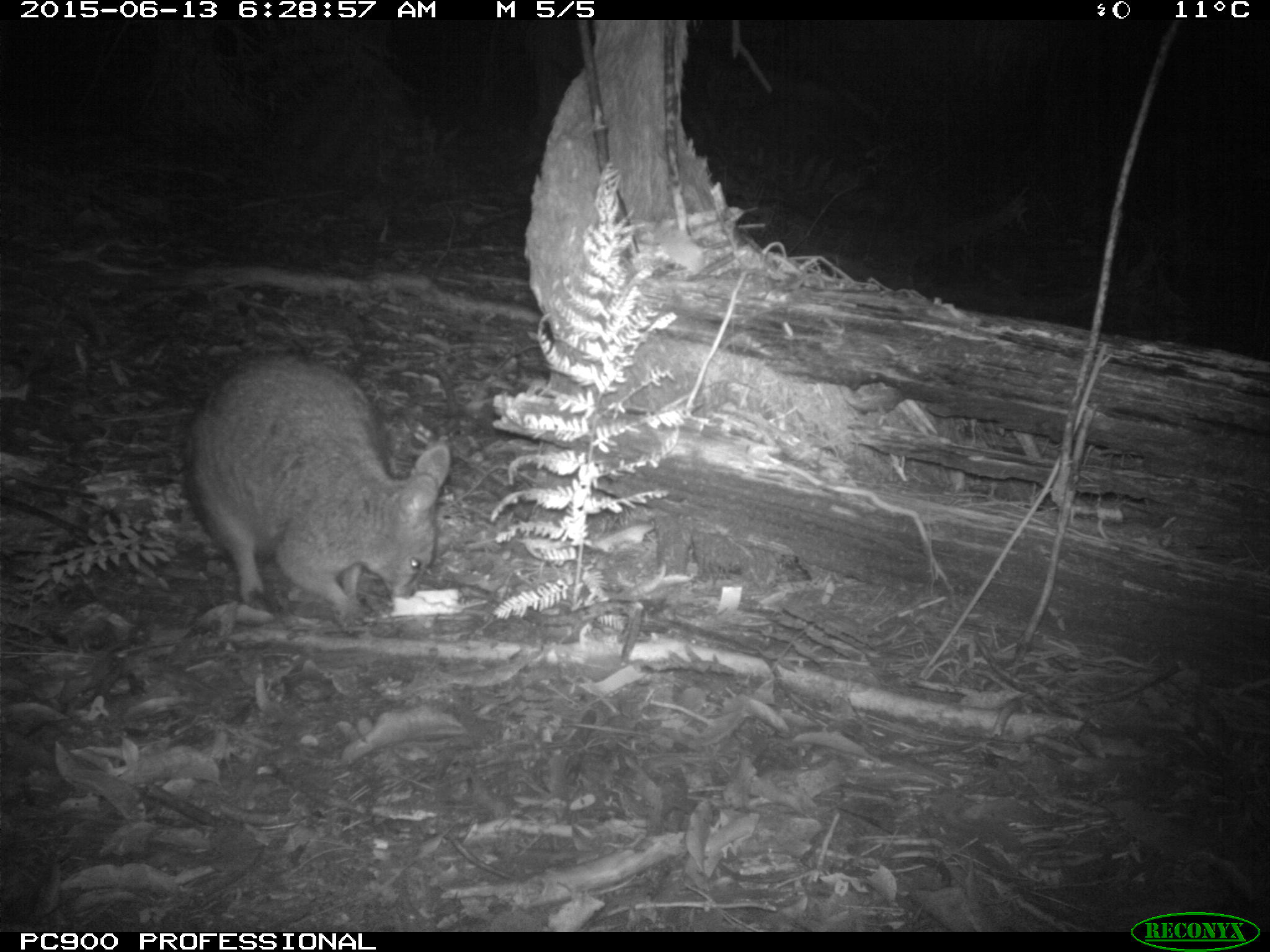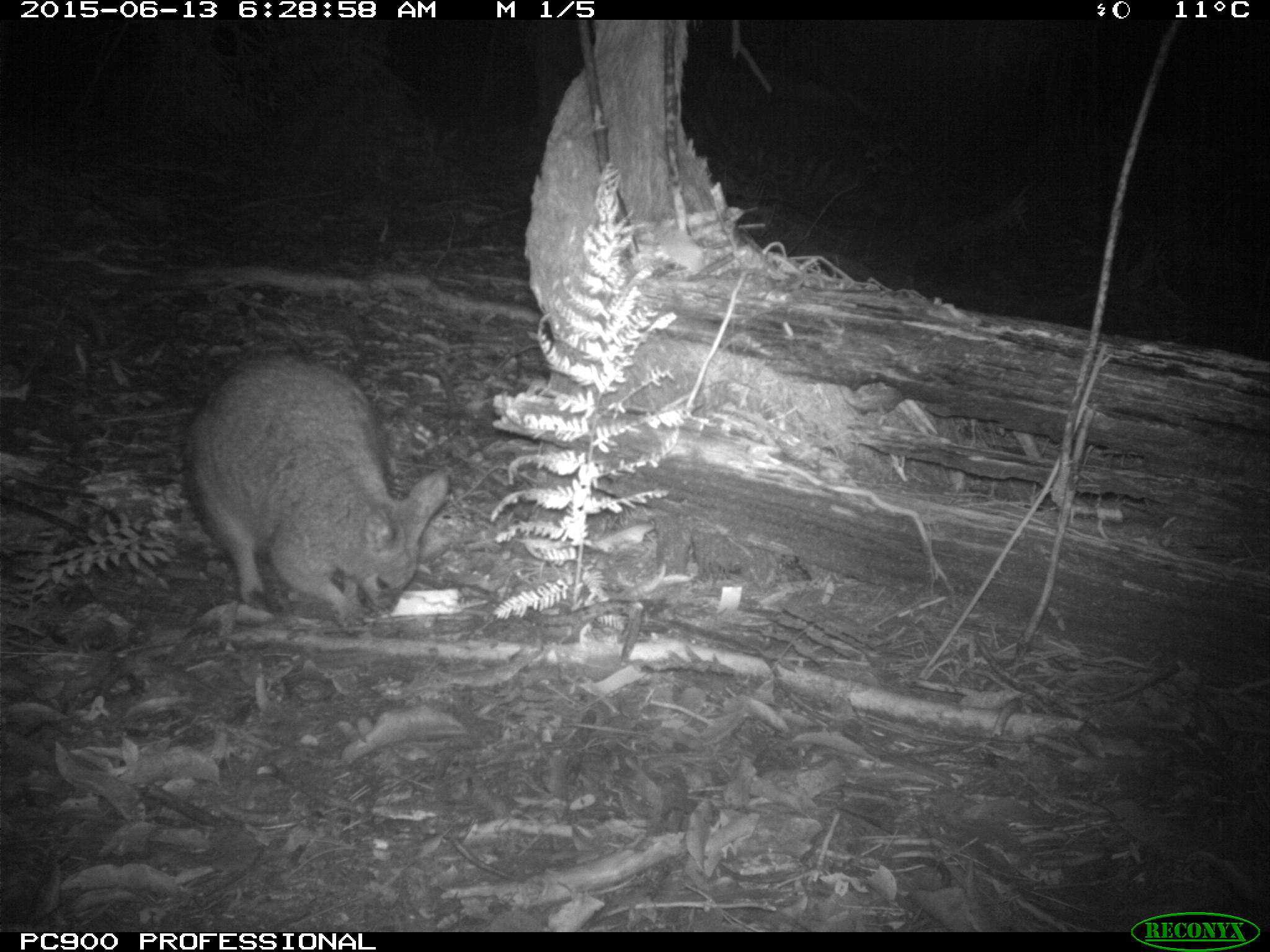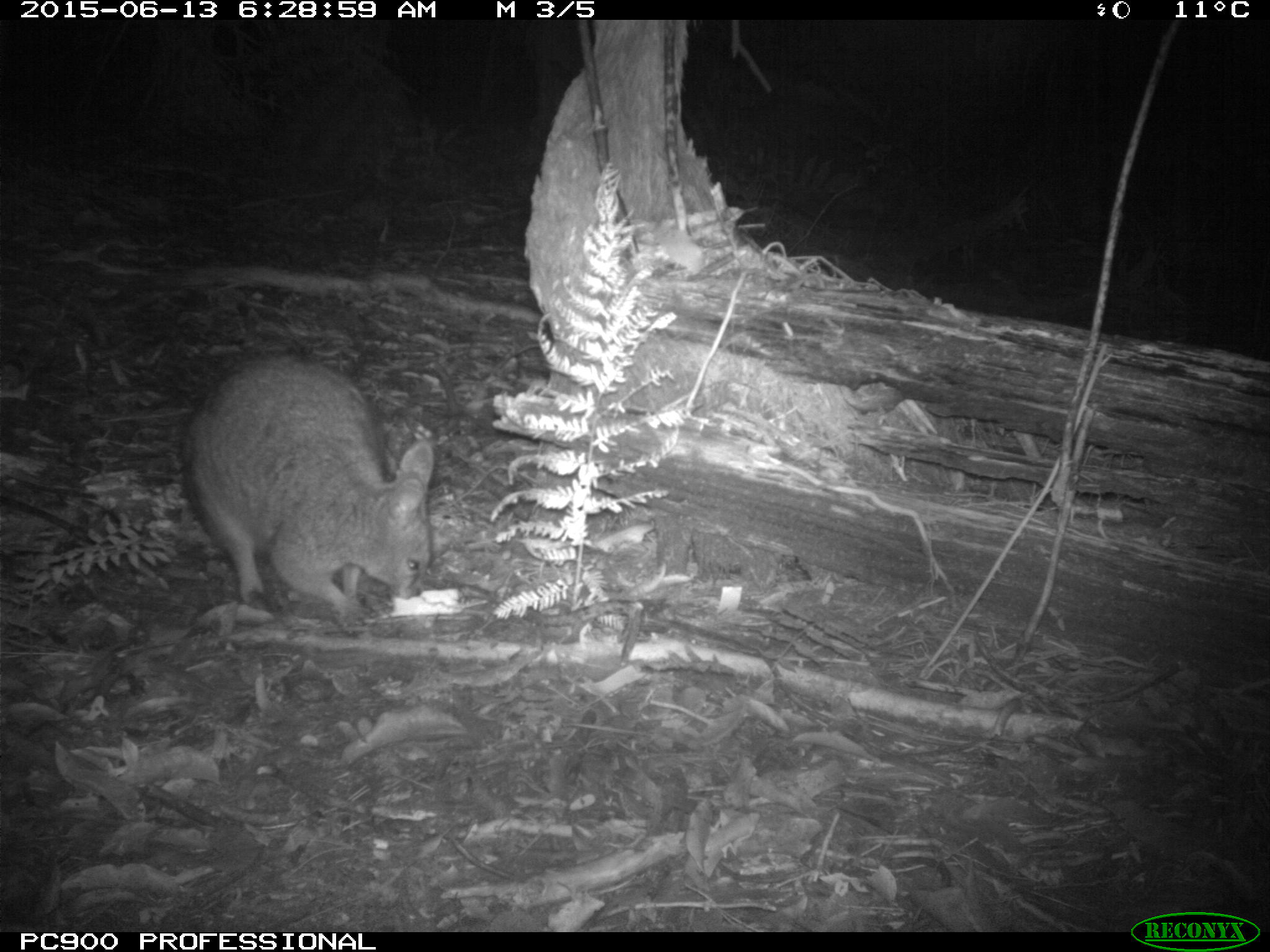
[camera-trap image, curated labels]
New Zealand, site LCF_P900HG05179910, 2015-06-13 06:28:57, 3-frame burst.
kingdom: Animalia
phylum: Chordata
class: Mammalia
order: Diprotodontia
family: Macropodidae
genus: Notamacropus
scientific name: Notamacropus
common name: wallaby